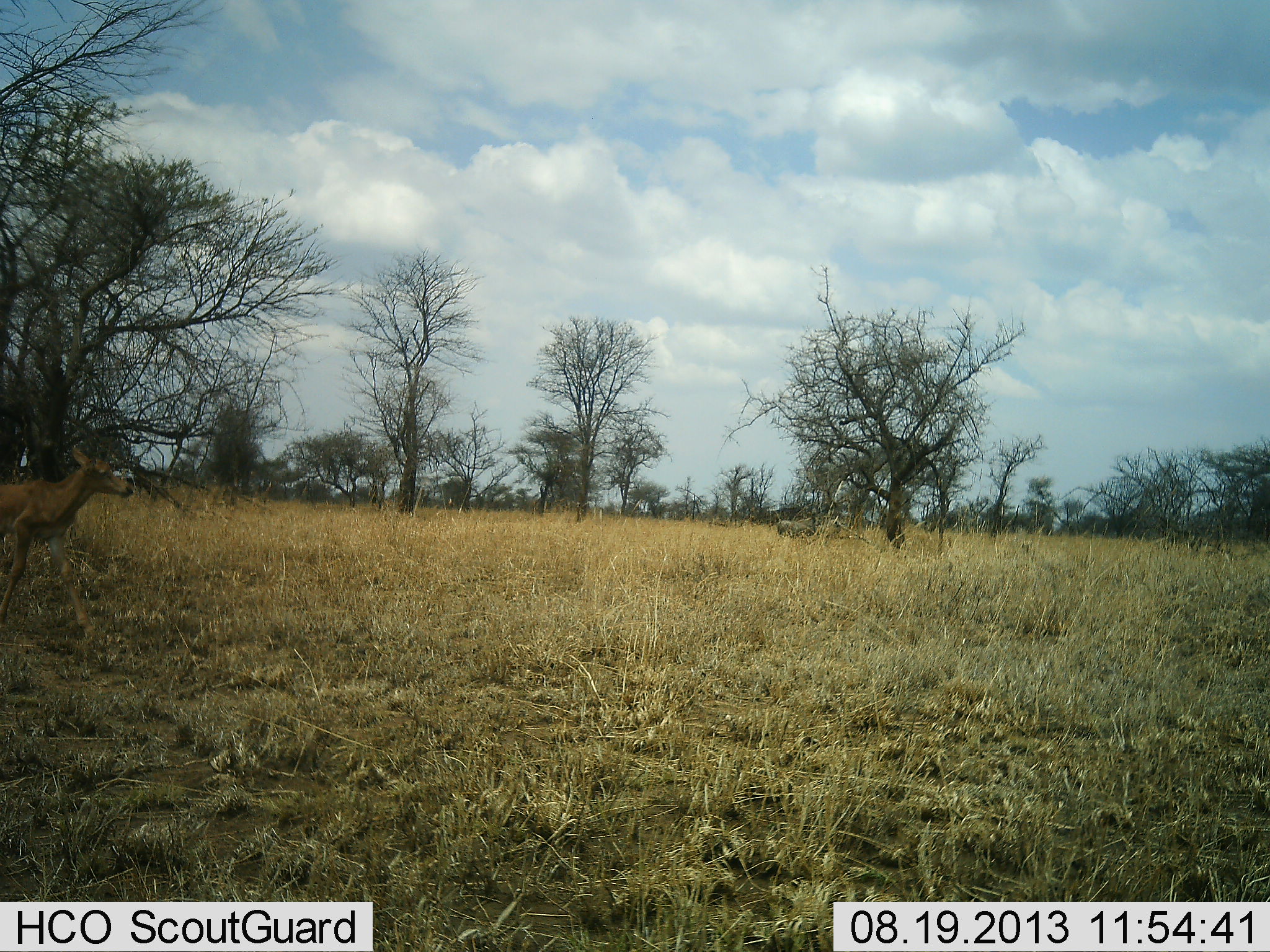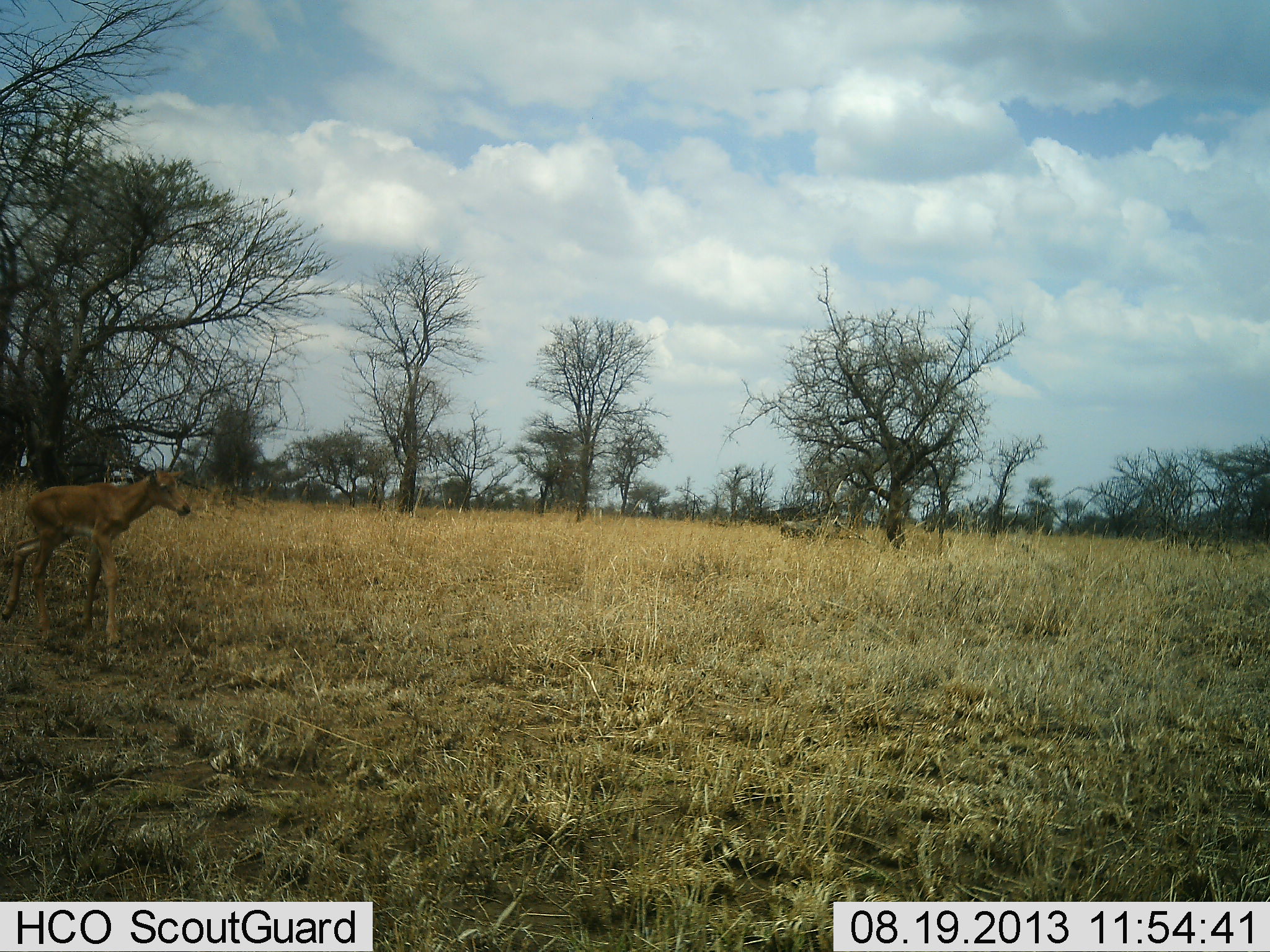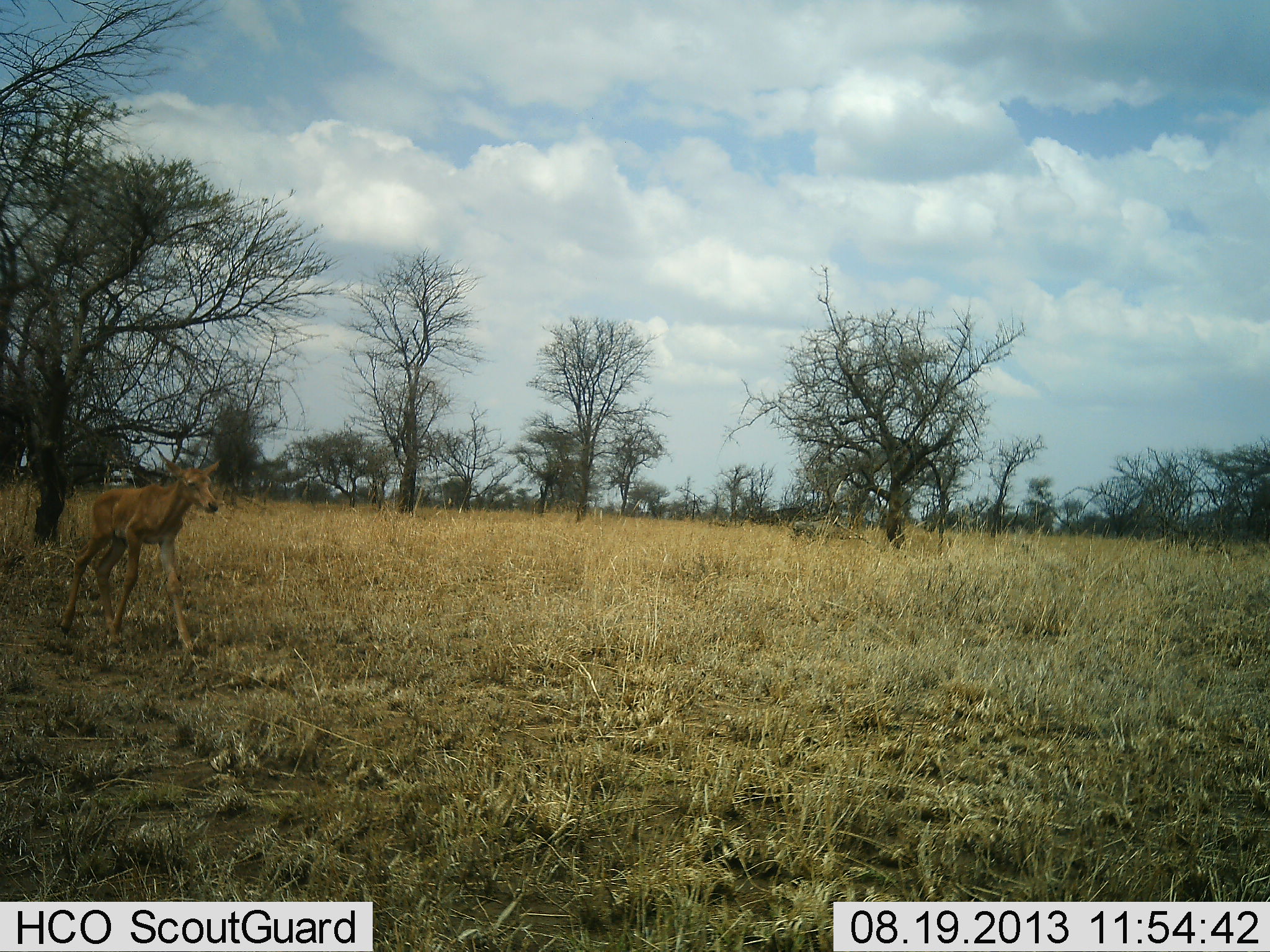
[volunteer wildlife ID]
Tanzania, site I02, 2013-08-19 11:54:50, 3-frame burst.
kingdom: Animalia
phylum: Chordata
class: Mammalia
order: Artiodactyla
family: Bovidae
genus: Alcelaphus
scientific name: Alcelaphus buselaphus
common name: hartebeest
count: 1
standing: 8%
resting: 4%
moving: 100%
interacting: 4%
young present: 77%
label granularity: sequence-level